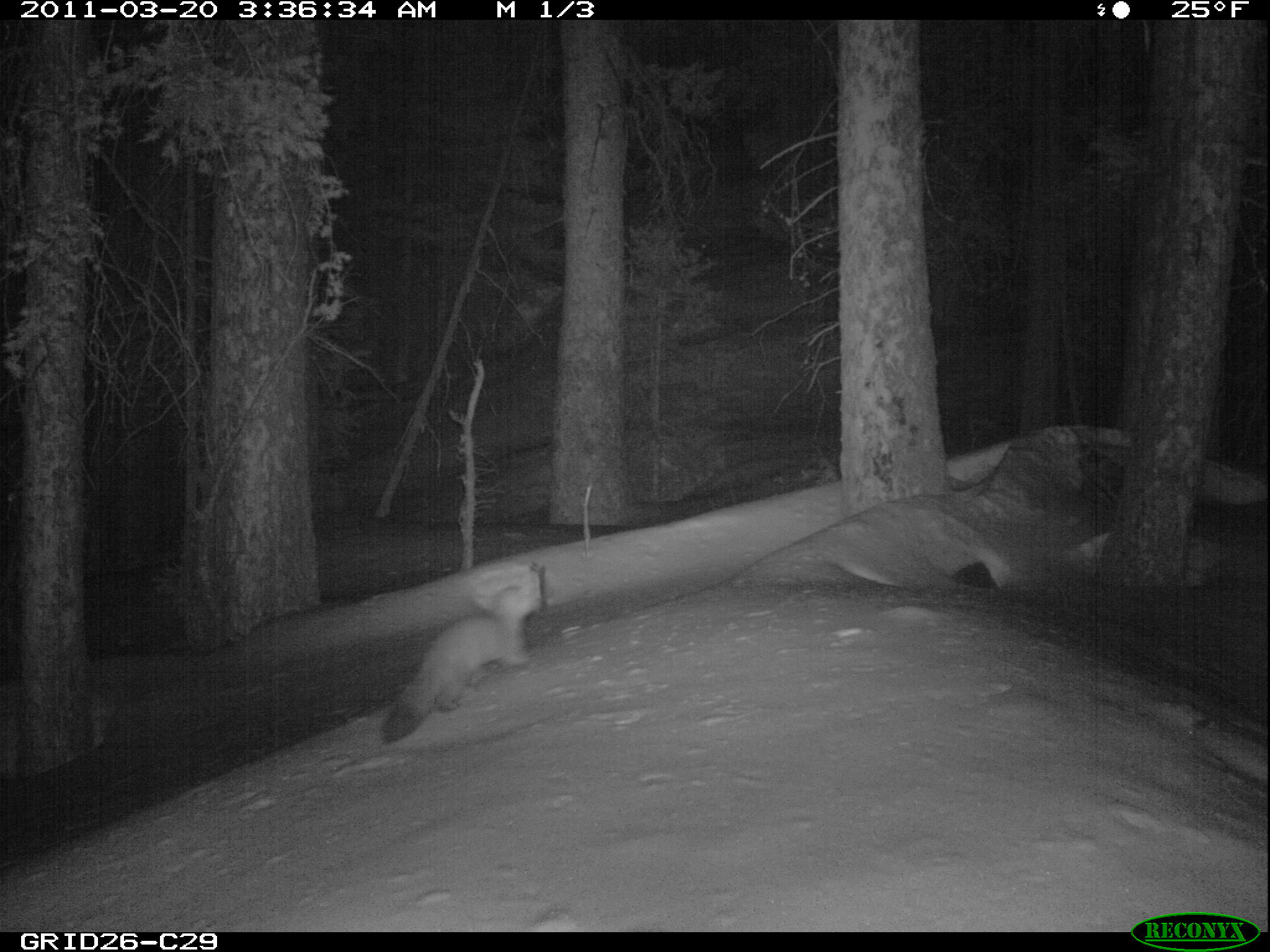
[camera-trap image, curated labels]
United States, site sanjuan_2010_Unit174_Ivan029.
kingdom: Animalia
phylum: Chordata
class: Mammalia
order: Carnivora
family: Mustelidae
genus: Martes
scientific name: Martes americana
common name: american marten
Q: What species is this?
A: Martes americana (american marten).